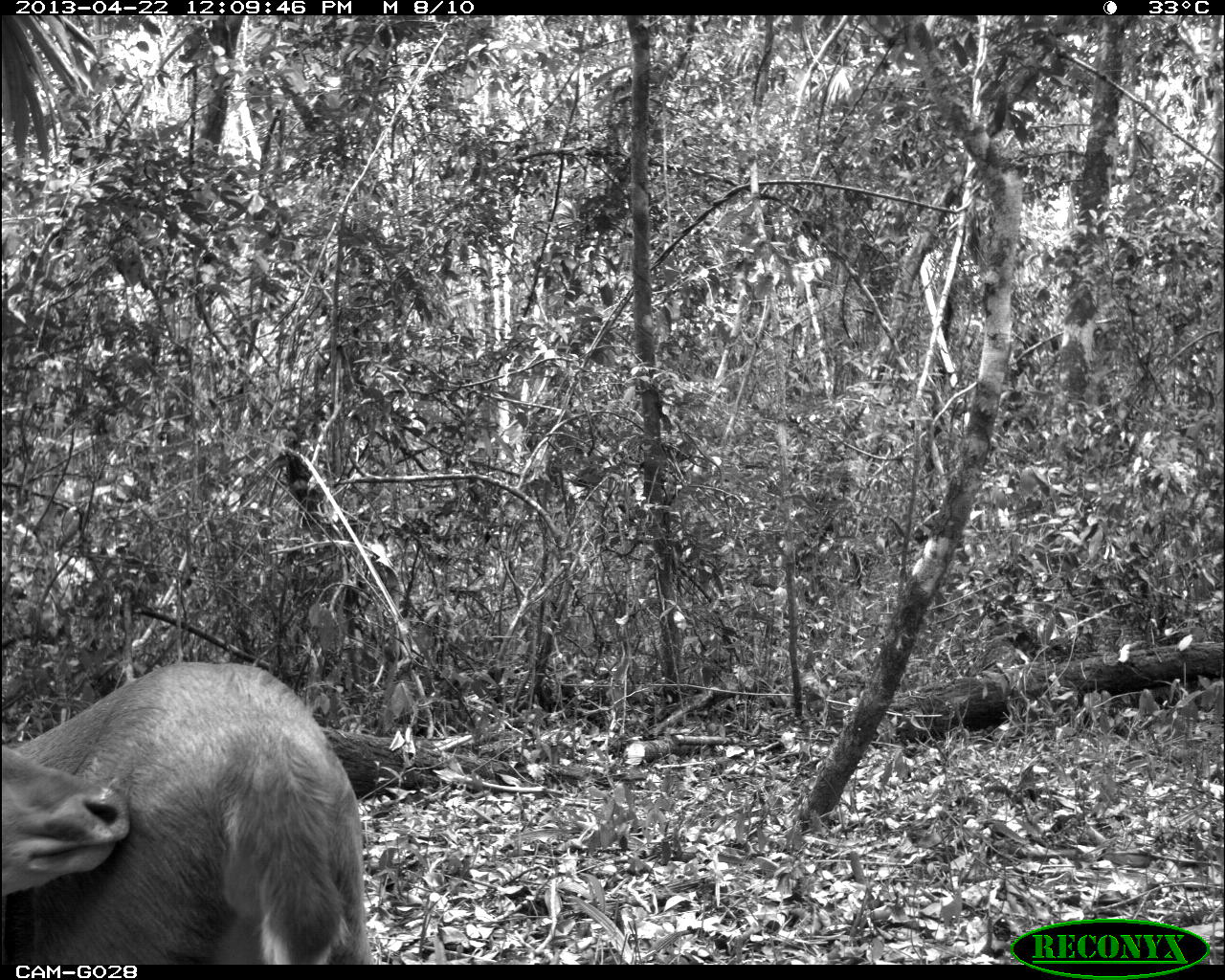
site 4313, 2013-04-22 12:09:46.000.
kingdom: Animalia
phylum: Chordata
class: Mammalia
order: Artiodactyla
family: Cervidae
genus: Odocoileus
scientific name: Odocoileus pandora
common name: yucatán brown brocket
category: mazama pandora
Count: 1.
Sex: female.